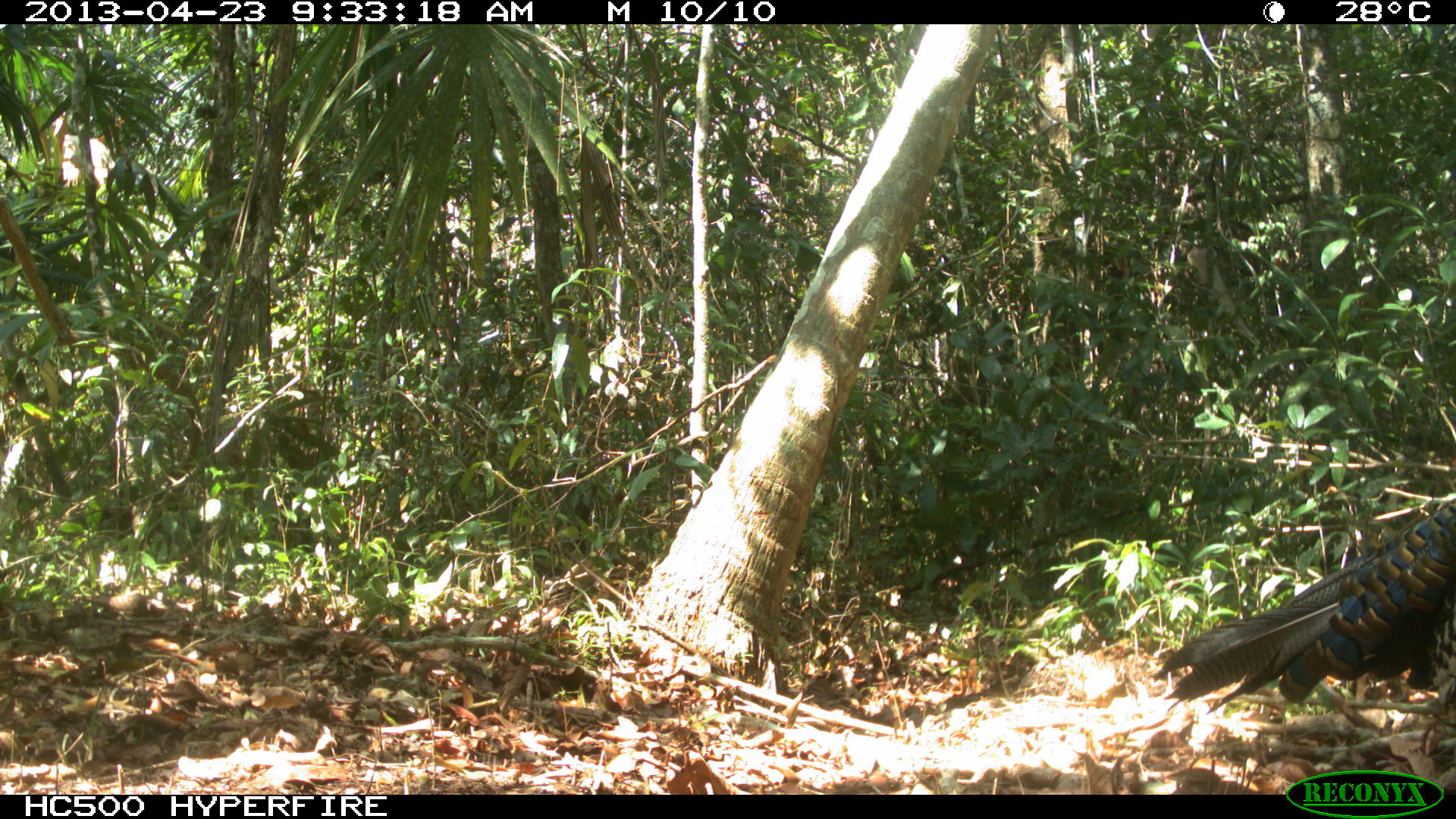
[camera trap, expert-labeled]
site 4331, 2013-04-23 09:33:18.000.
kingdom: Animalia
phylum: Chordata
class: Aves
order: Galliformes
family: Phasianidae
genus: Meleagris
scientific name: Meleagris ocellata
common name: ocellated turkey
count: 2